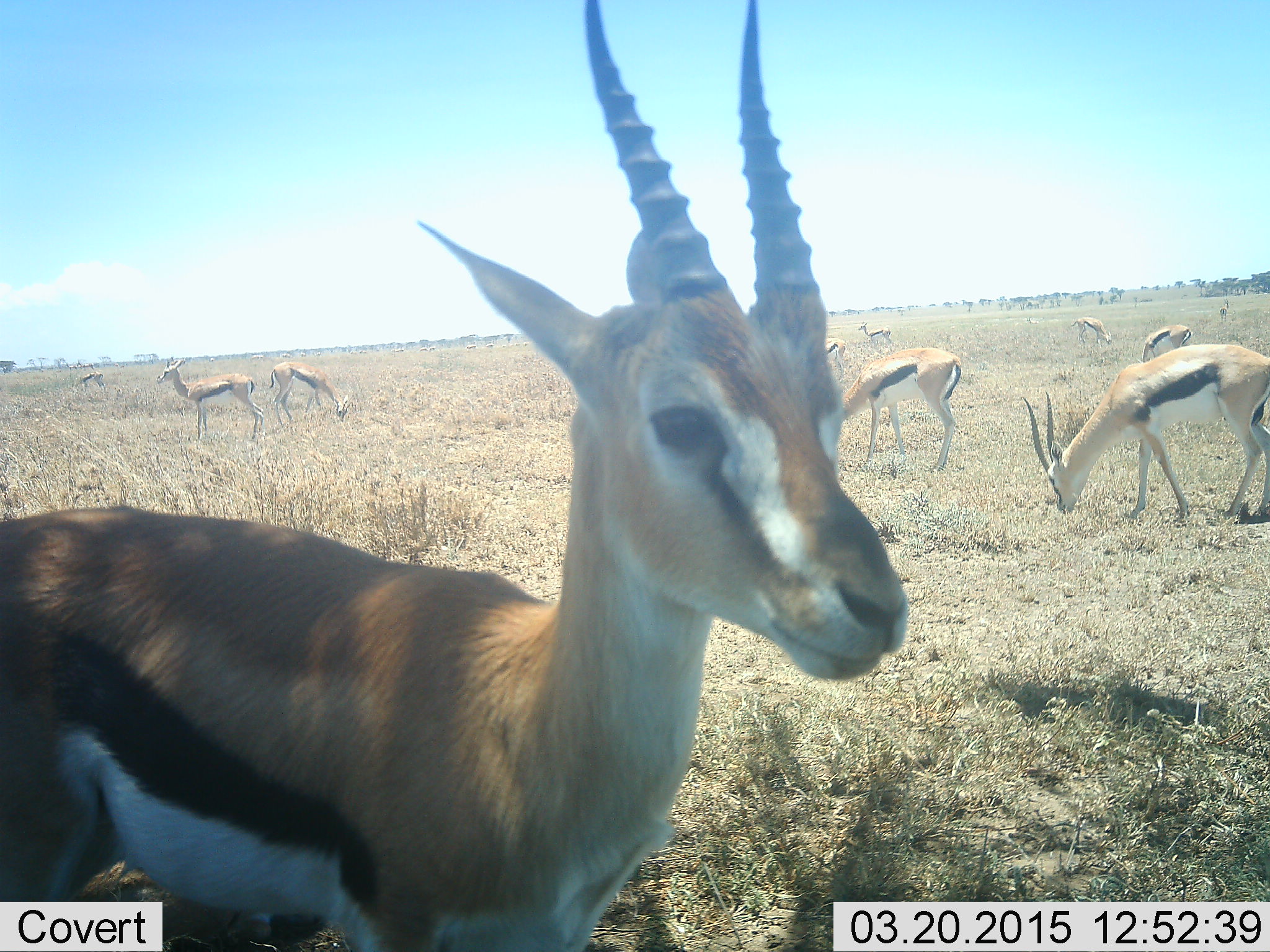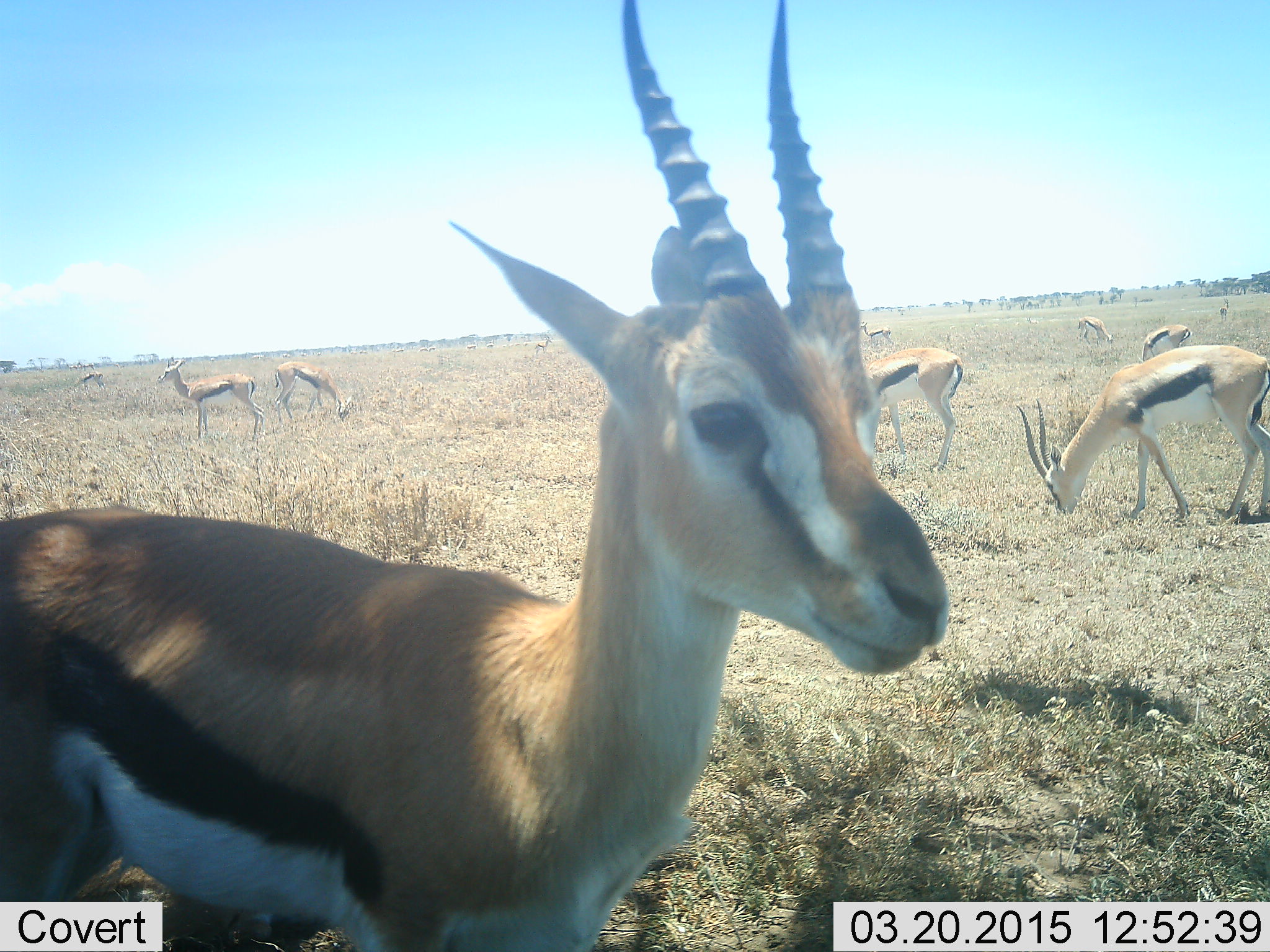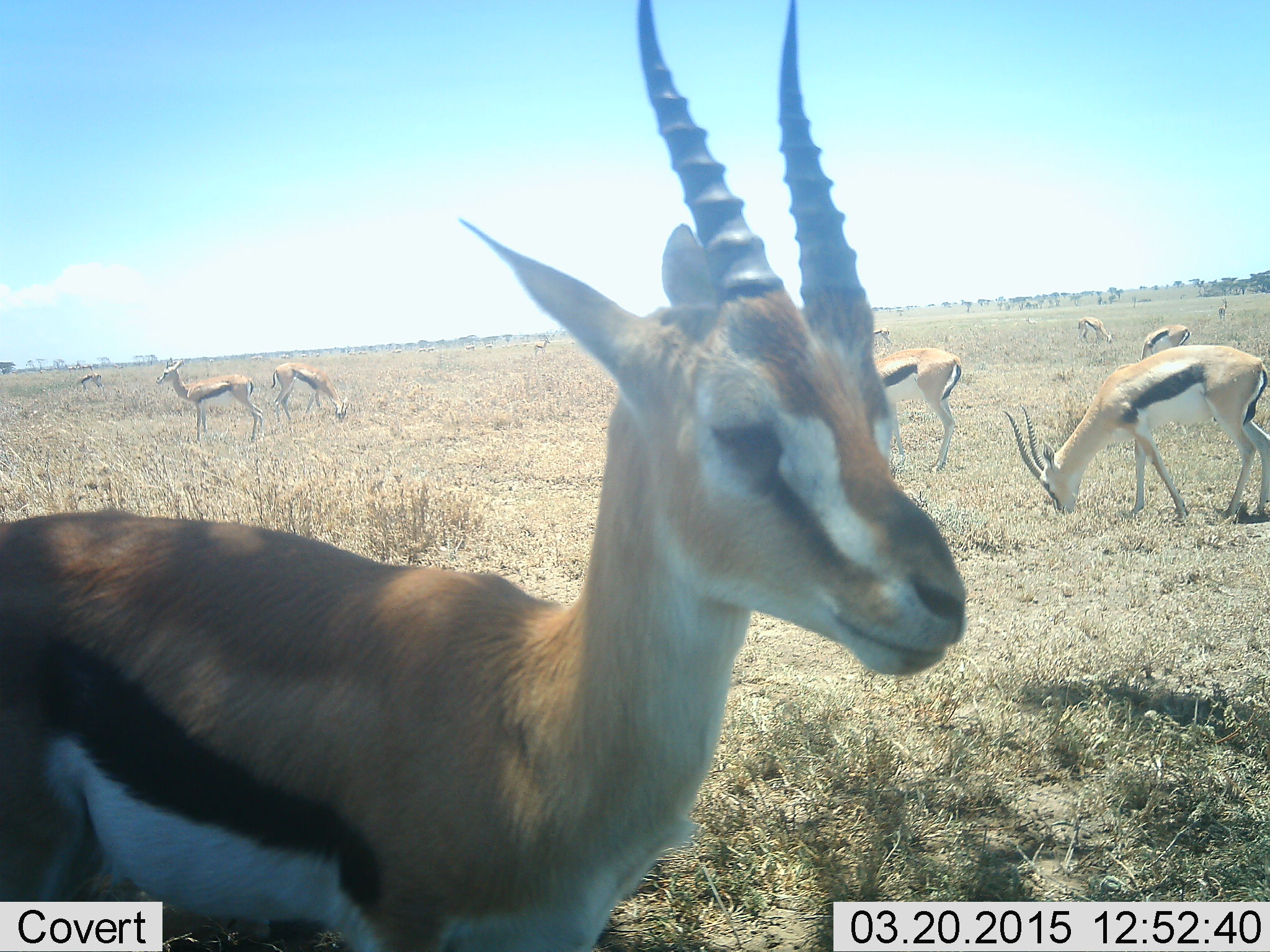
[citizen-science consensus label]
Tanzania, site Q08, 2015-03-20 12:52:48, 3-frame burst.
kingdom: Animalia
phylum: Chordata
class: Mammalia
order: Artiodactyla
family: Bovidae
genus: Eudorcas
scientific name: Eudorcas thomsonii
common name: thomson's gazelle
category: gazellethomsons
Gazellethomsons (thomson's gazelle) (Eudorcas thomsonii), count 11-50. Behavior (volunteer vote fractions): standing 100%, resting 0%, moving 0%, interacting 0%. Young present (vote fraction): 0%. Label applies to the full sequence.